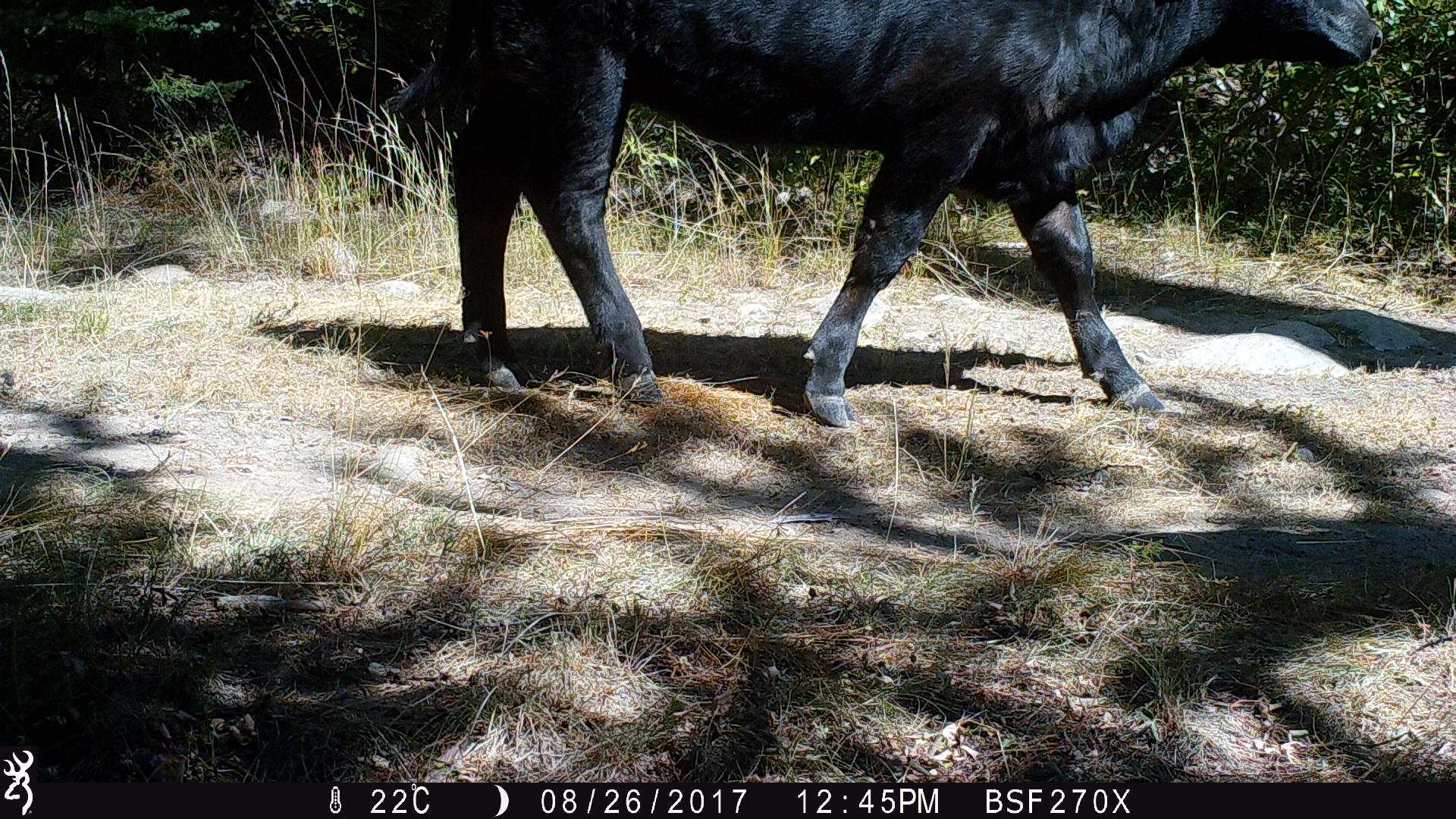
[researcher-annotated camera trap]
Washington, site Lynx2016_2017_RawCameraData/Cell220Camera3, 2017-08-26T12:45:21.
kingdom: Animalia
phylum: Chordata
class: Mammalia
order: Artiodactyla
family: Bovidae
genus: Bos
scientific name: Bos taurus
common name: domestic cattle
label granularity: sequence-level